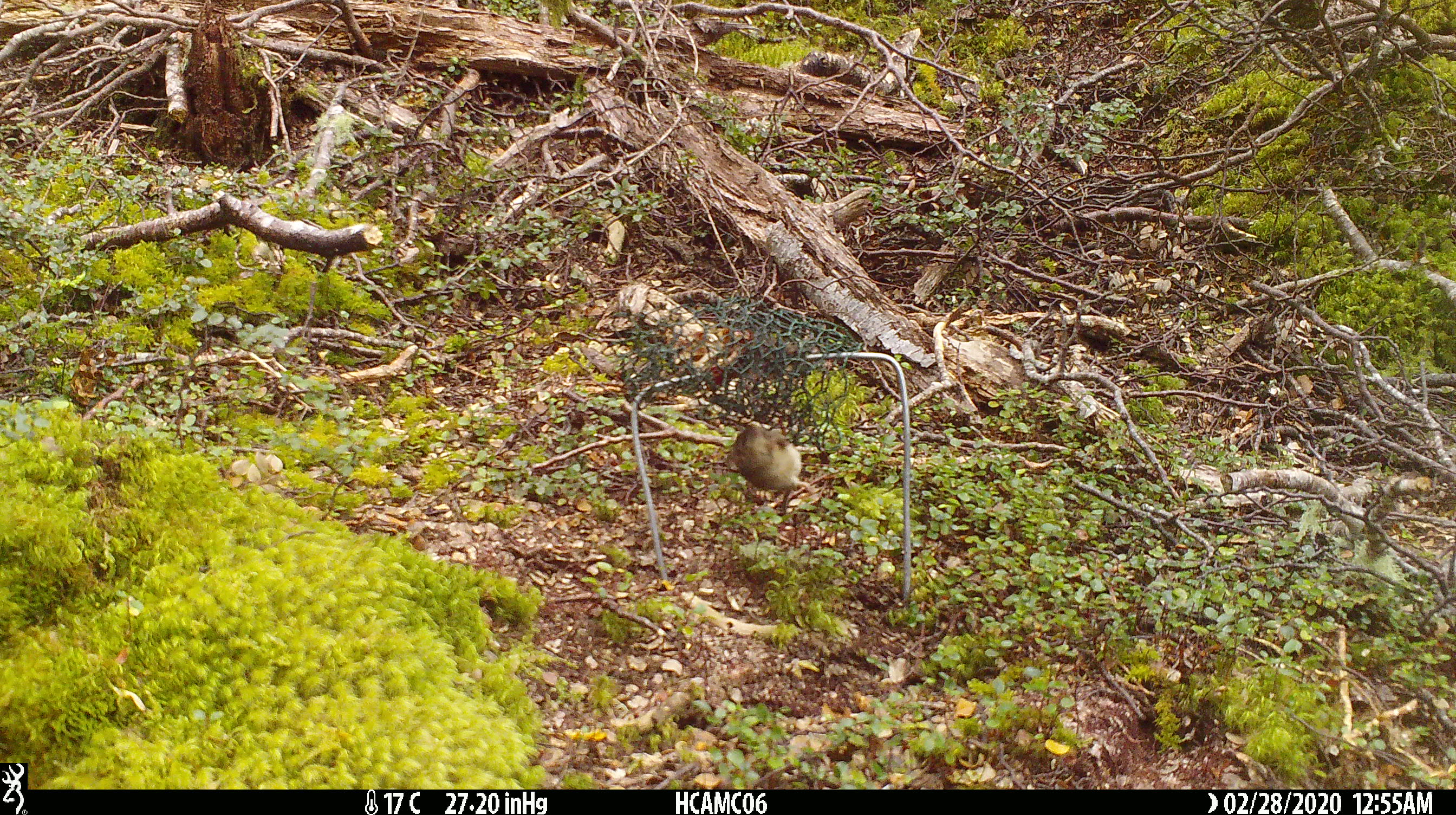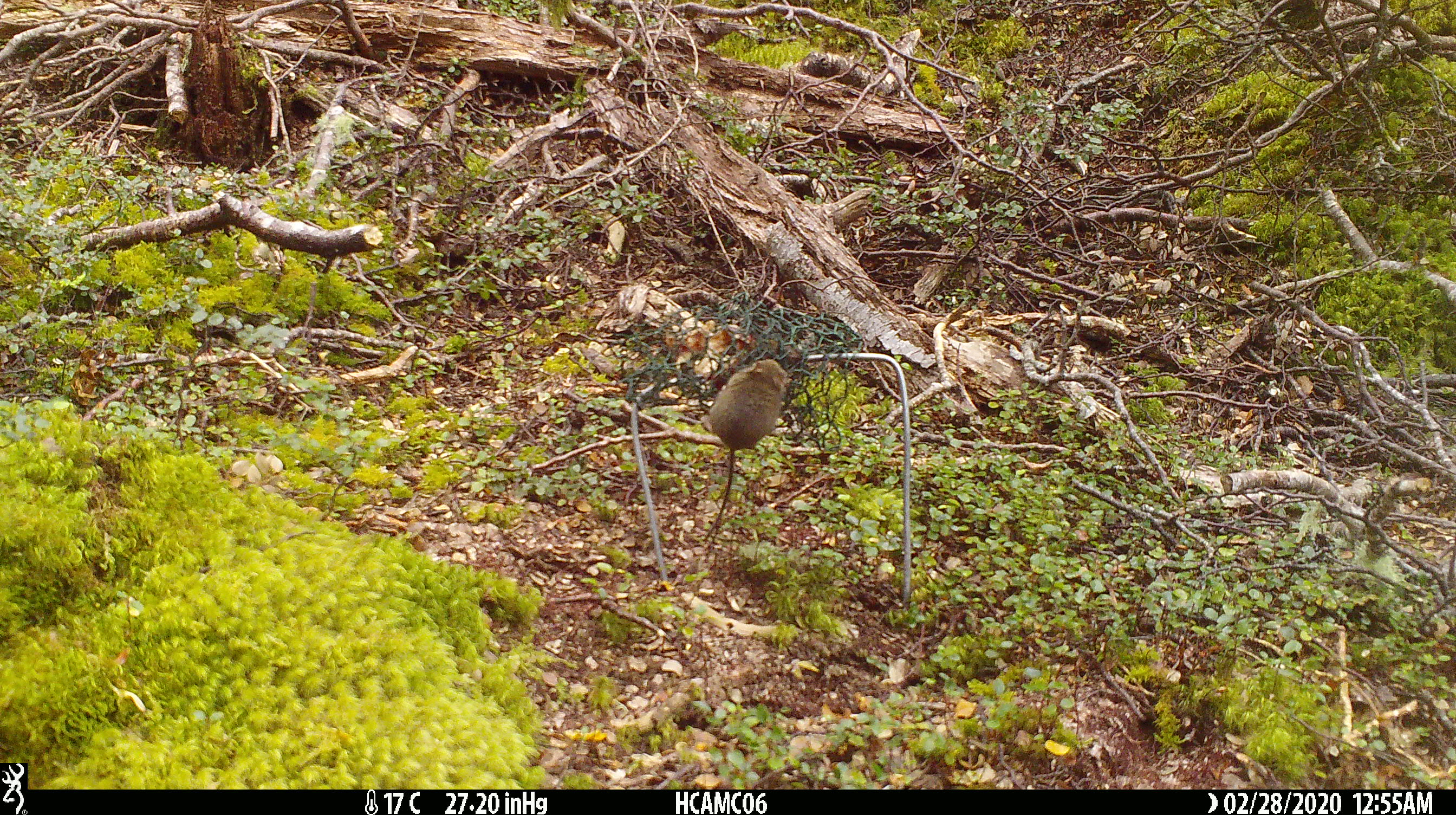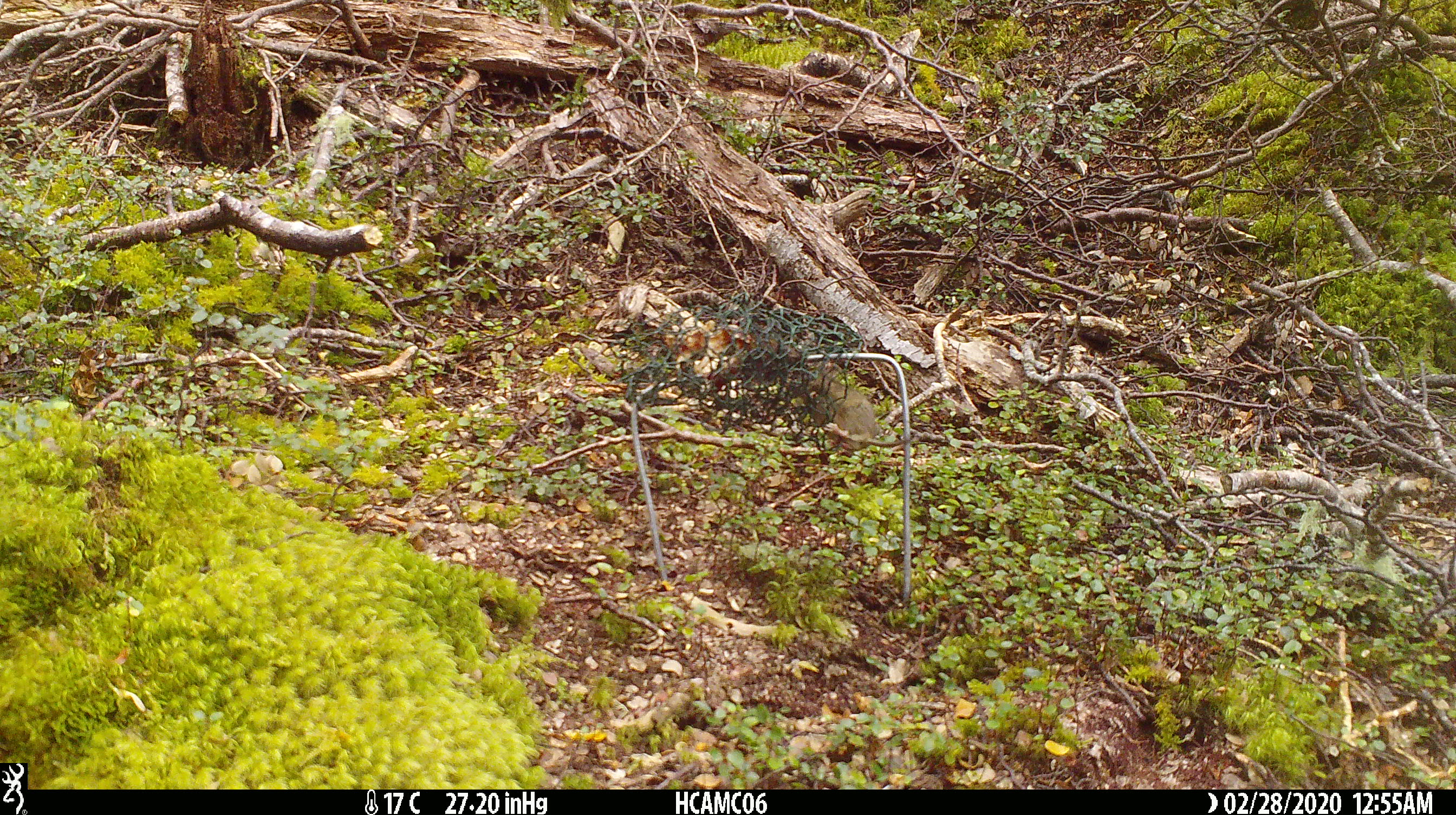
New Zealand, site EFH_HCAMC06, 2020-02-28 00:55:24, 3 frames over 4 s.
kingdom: Animalia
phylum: Chordata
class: Mammalia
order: Rodentia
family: Muridae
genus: Mus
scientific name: Mus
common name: mouse